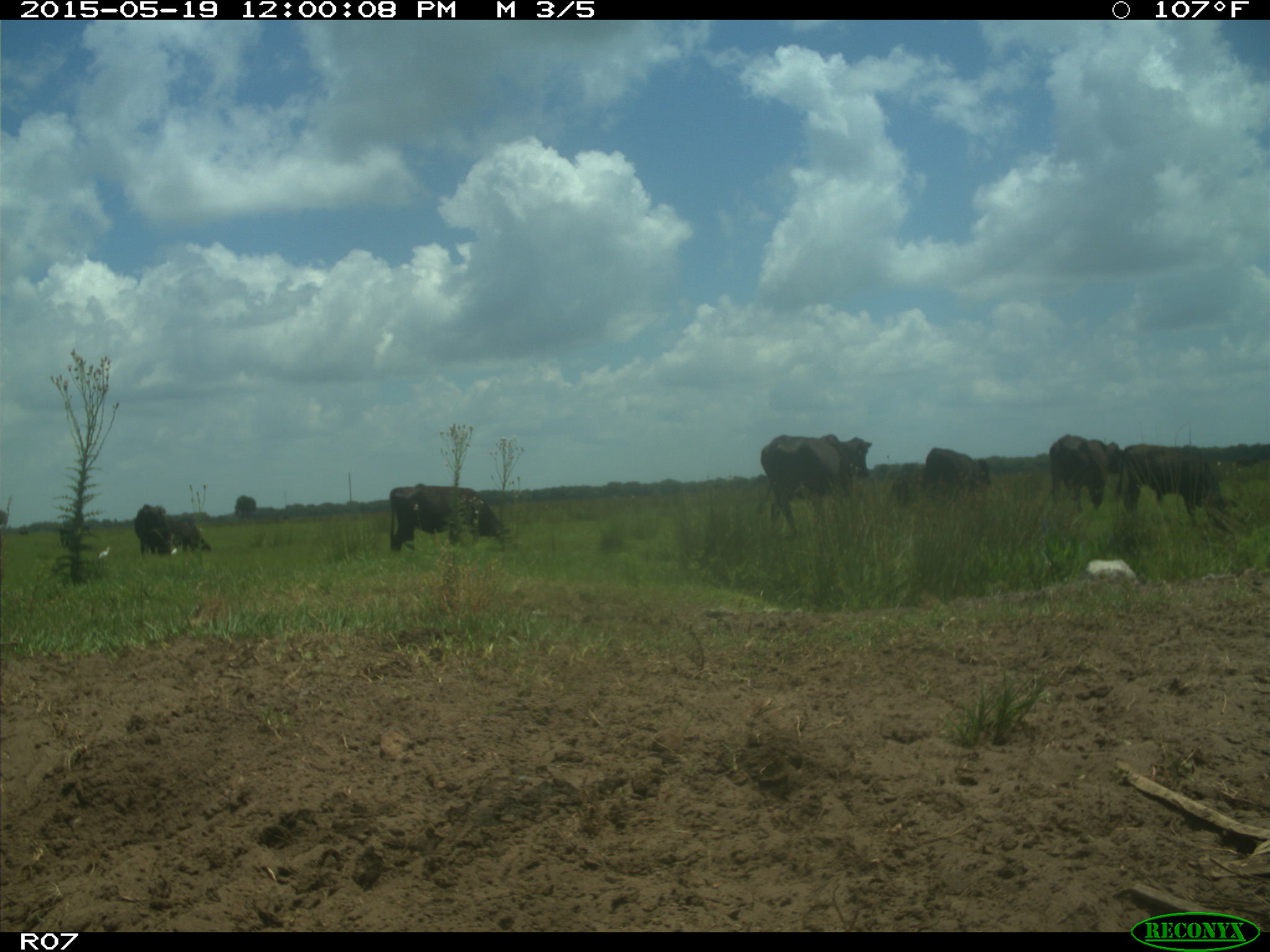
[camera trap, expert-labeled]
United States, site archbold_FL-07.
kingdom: Animalia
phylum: Chordata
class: Mammalia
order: Artiodactyla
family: Bovidae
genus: Bos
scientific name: Bos taurus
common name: domestic cow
Bos taurus (domestic cow).